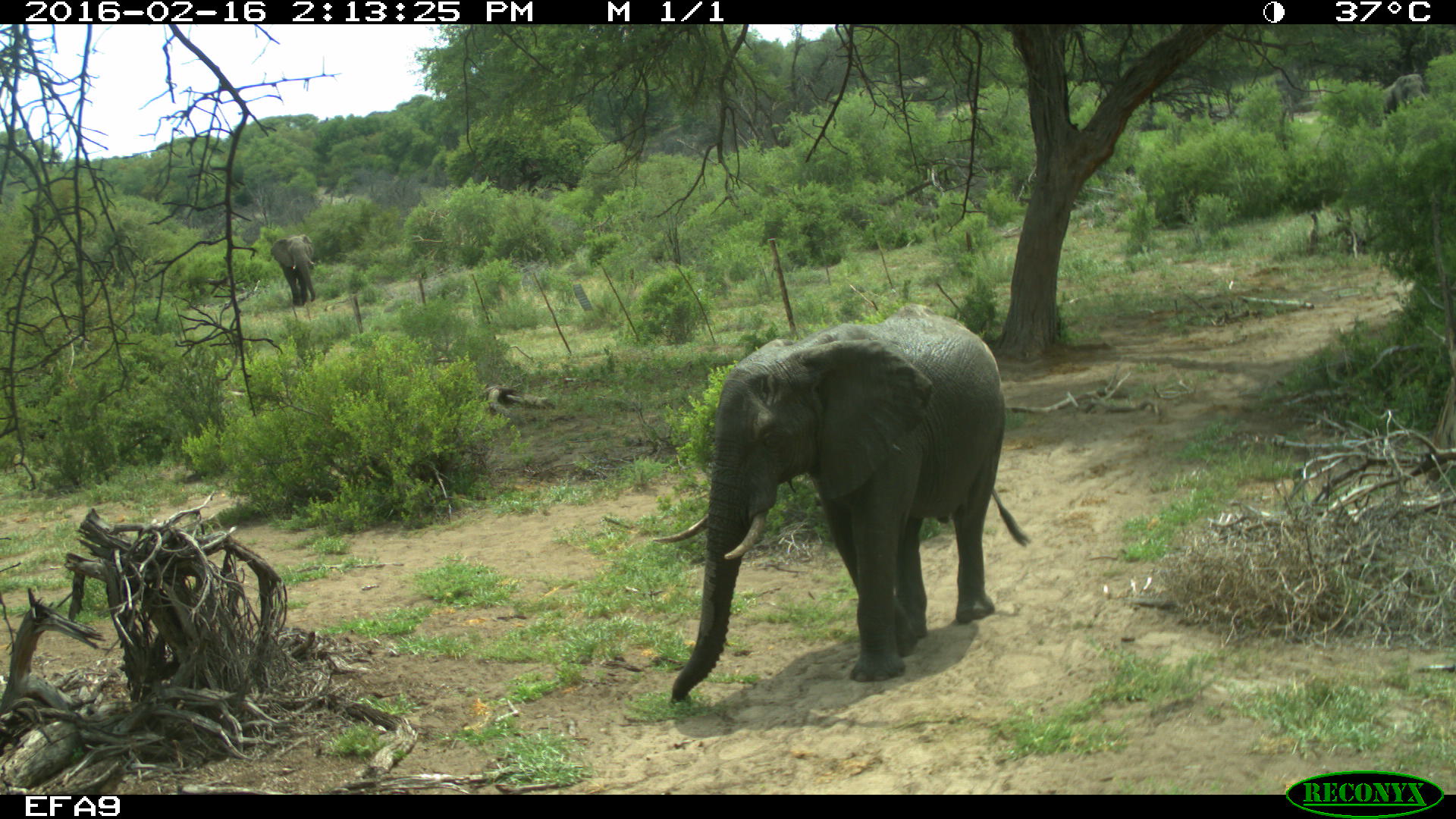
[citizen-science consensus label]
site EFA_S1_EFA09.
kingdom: Animalia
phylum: Chordata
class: Mammalia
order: Proboscidea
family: Elephantidae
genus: Loxodonta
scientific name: Loxodonta africana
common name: african bush elephant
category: elephant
Elephant (african bush elephant) (Loxodonta africana), count 2. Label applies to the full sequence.